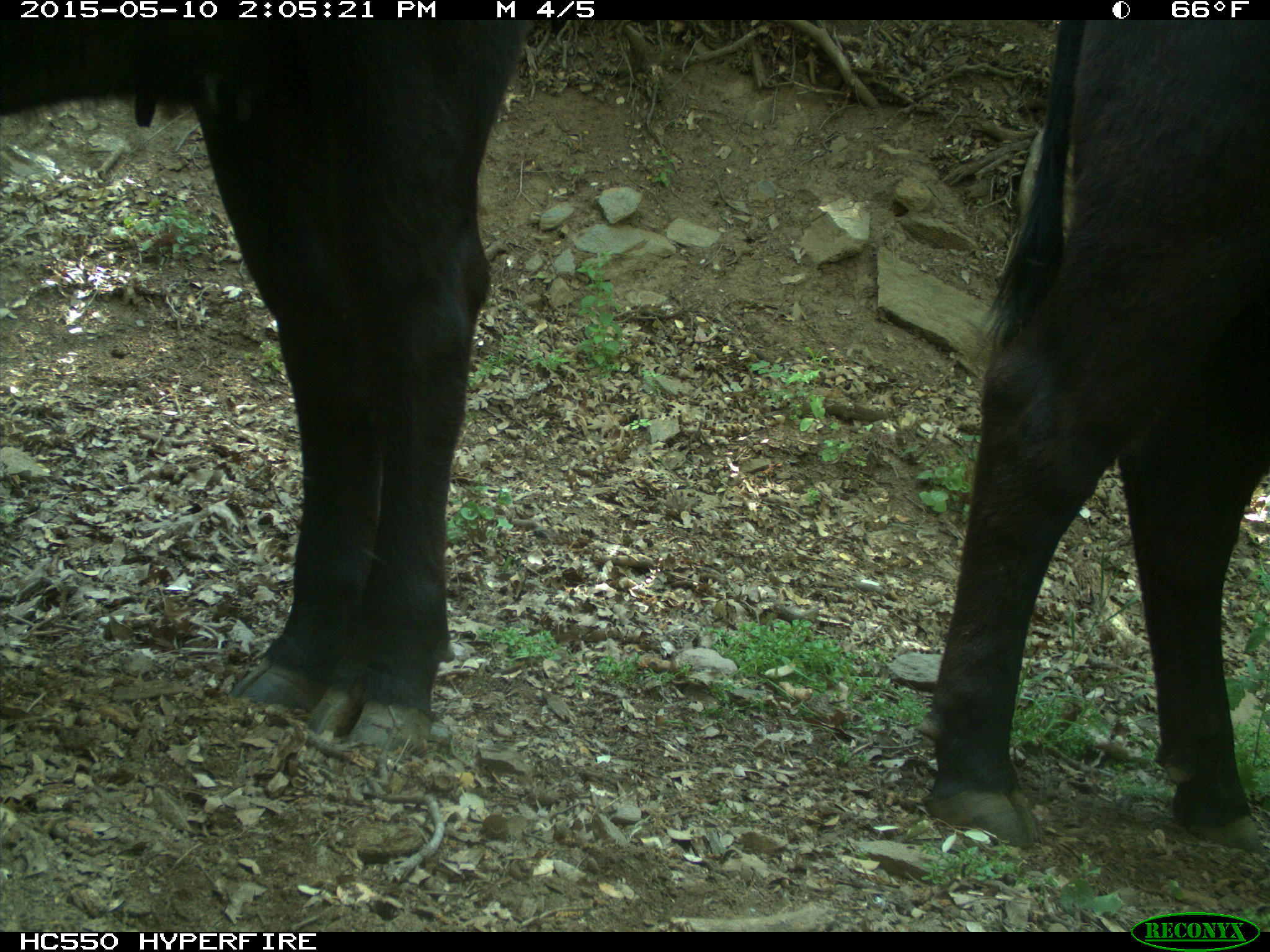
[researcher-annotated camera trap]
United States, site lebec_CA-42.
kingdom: Animalia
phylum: Chordata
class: Mammalia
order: Artiodactyla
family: Bovidae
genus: Bos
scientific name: Bos taurus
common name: domestic cow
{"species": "Bos taurus (domestic cow)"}